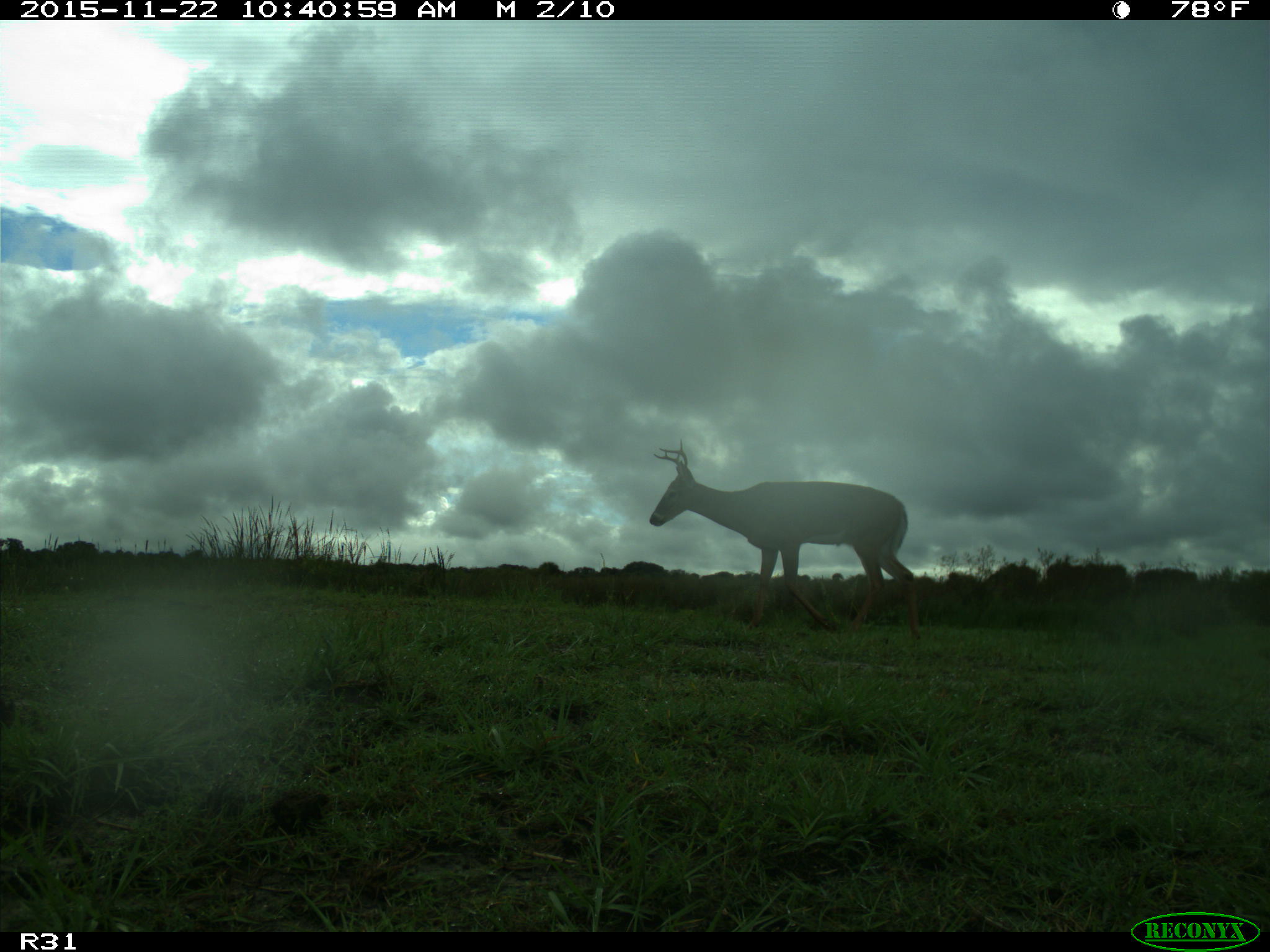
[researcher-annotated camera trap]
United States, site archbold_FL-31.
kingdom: Animalia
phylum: Chordata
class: Mammalia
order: Artiodactyla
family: Cervidae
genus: Odocoileus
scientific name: Odocoileus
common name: deer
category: unidentified deer